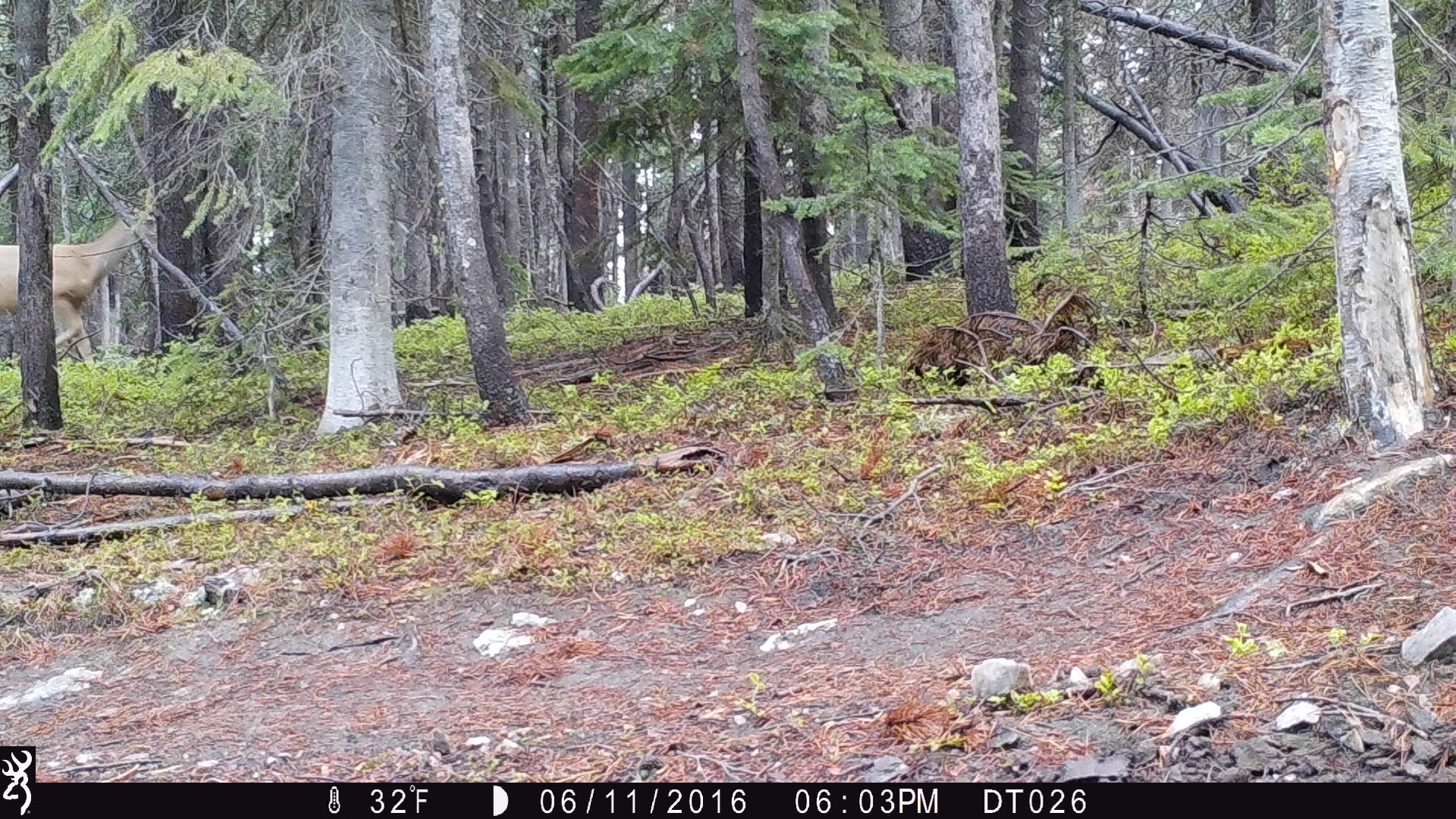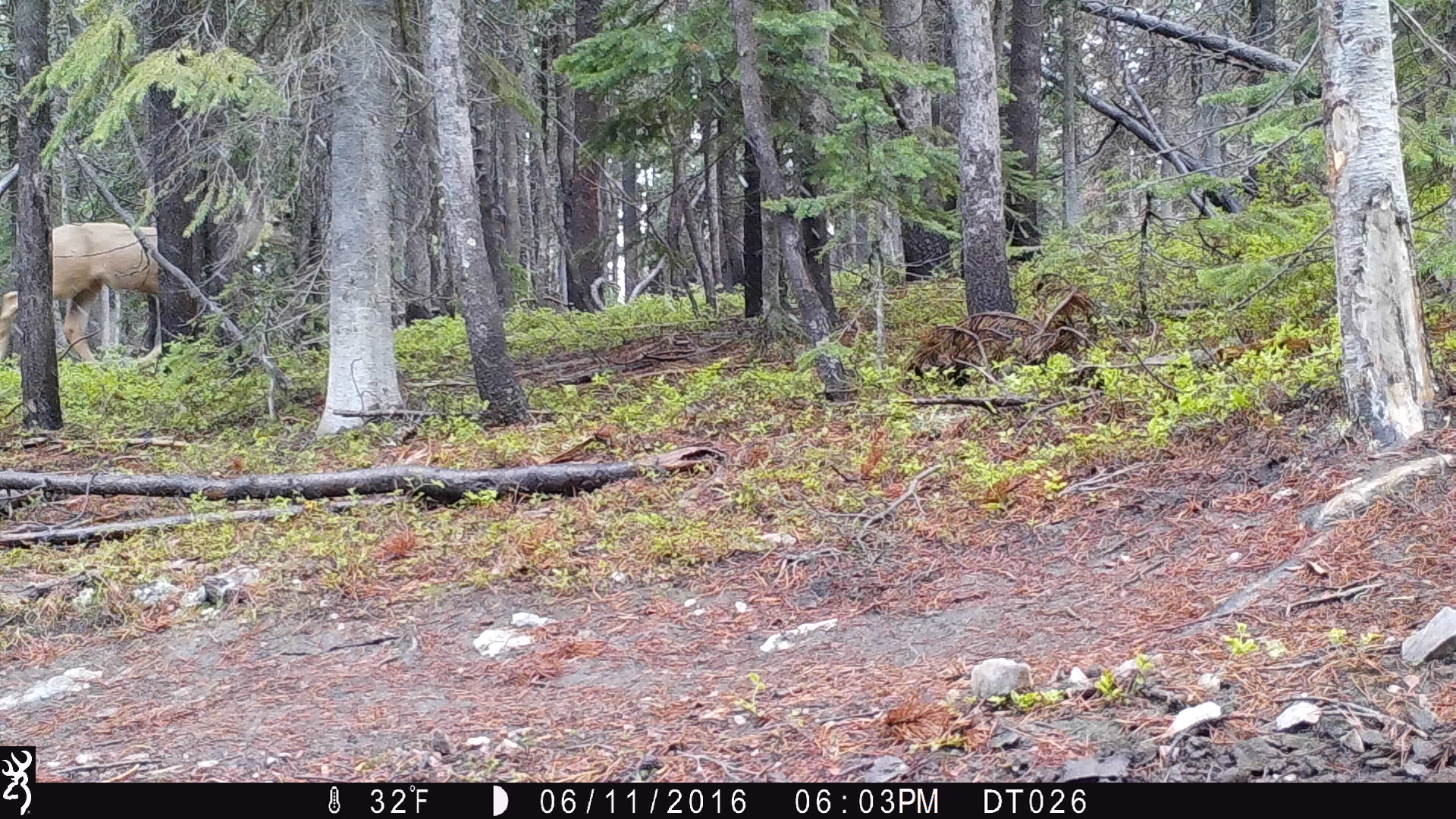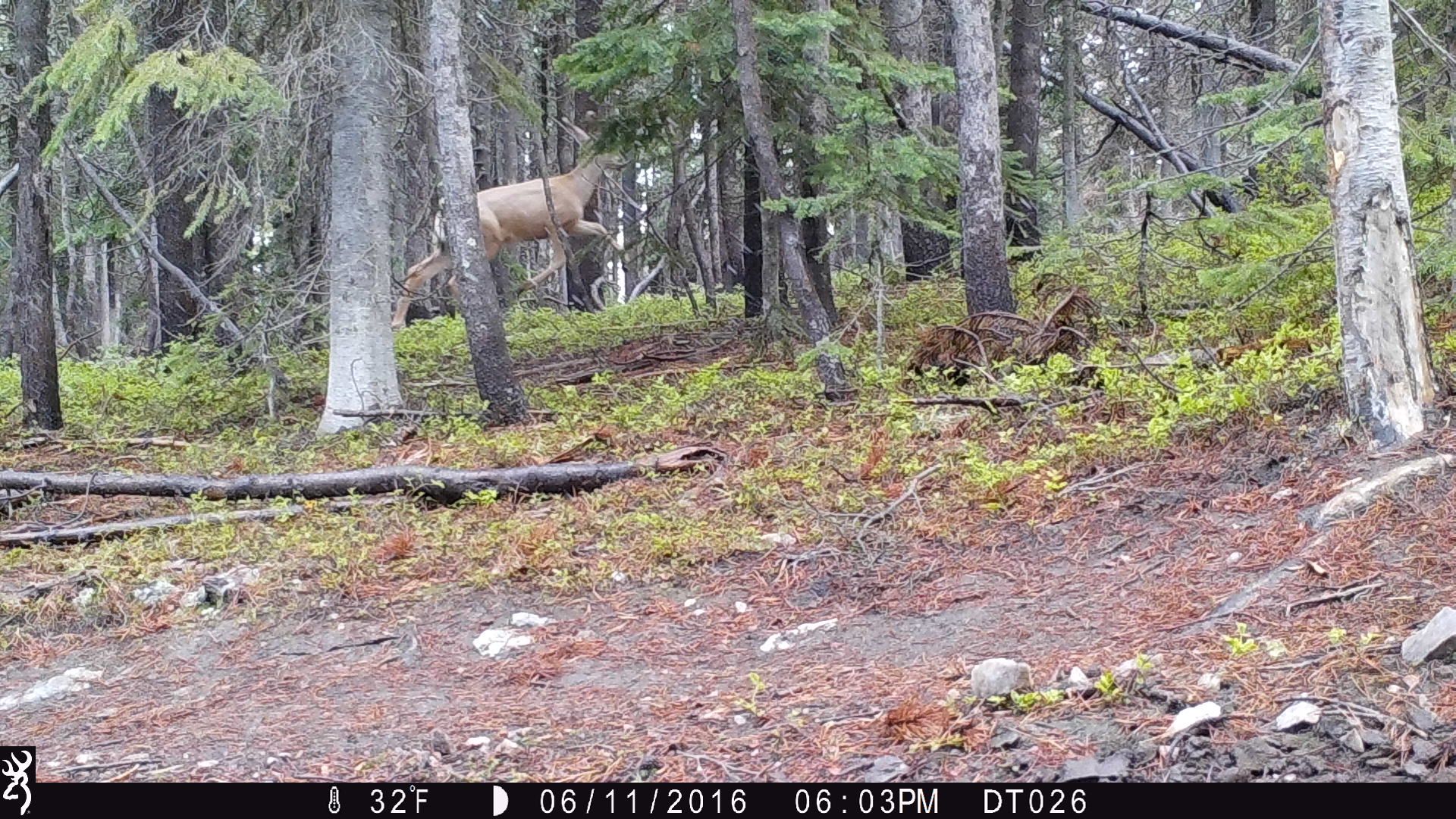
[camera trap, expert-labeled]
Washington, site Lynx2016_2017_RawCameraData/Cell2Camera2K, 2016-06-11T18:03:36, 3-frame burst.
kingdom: Animalia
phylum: Chordata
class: Mammalia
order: Artiodactyla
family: Cervidae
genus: Odocoileus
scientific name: Odocoileus hemionus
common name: mule deer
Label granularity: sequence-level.